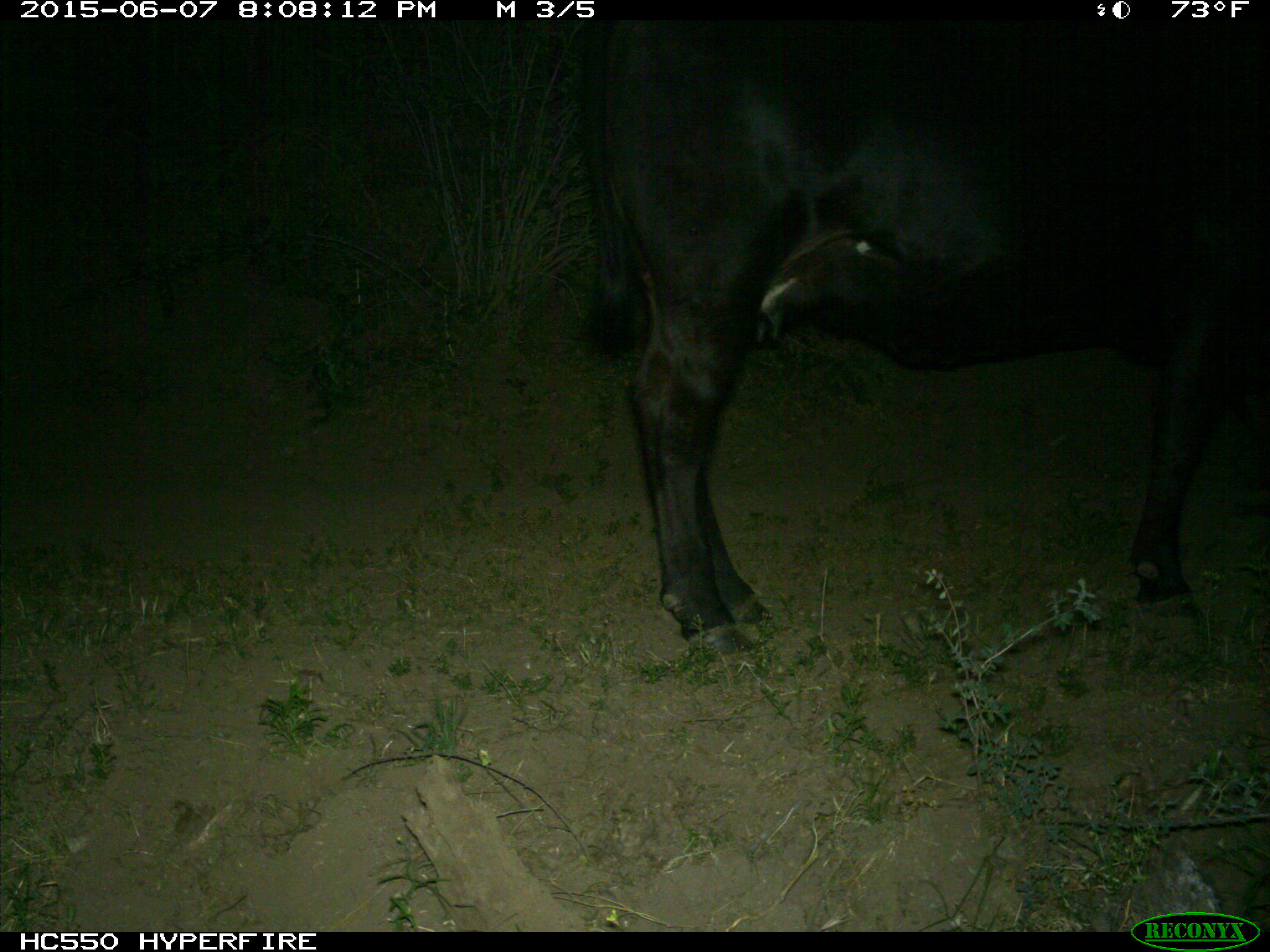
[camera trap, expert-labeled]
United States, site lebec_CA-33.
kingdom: Animalia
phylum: Chordata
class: Mammalia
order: Artiodactyla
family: Bovidae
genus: Bos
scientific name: Bos taurus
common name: domestic cow